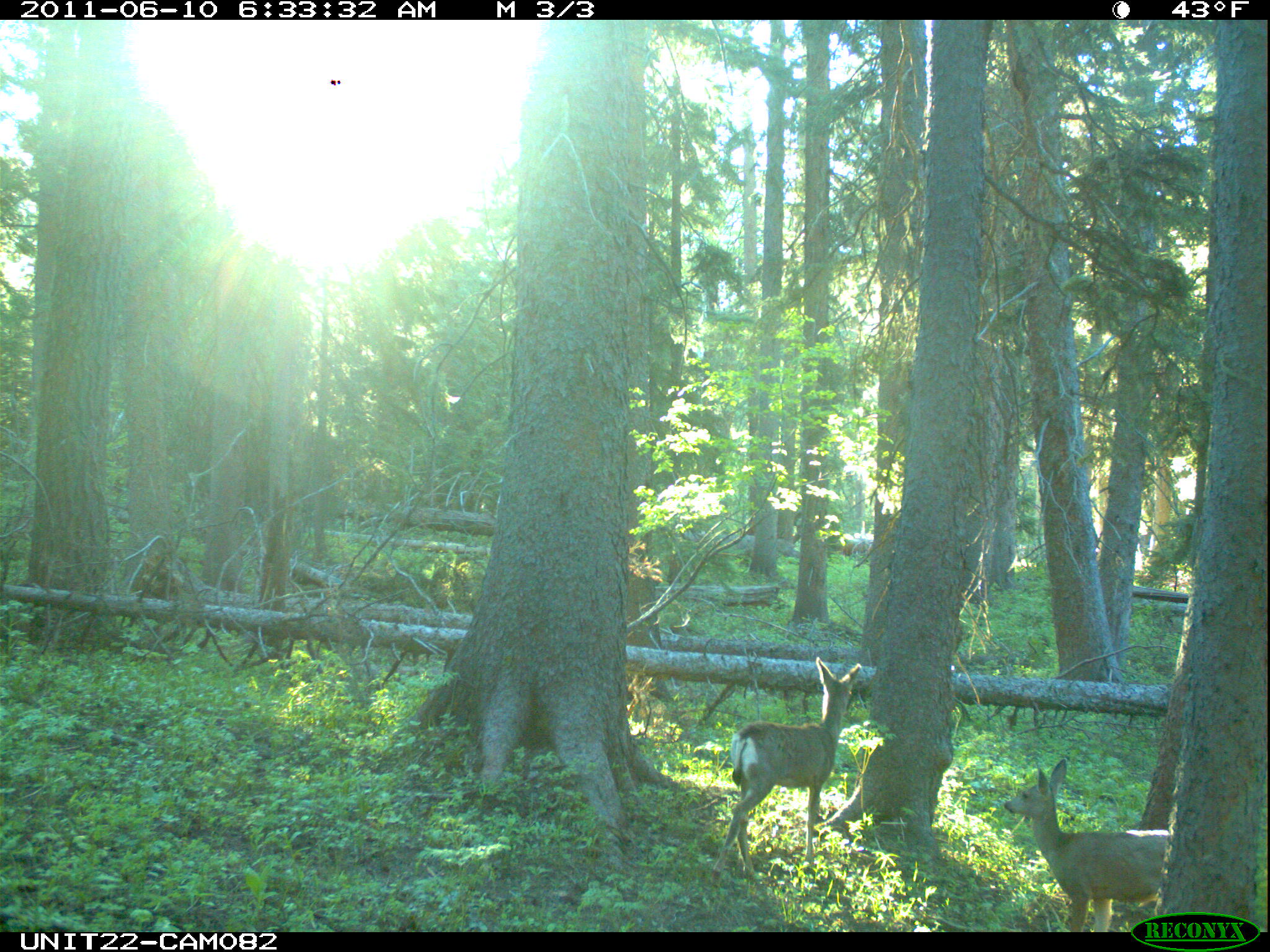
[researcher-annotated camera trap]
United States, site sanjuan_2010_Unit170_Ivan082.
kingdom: Animalia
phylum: Chordata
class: Mammalia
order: Artiodactyla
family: Cervidae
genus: Odocoileus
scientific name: Odocoileus hemionus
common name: mule deer